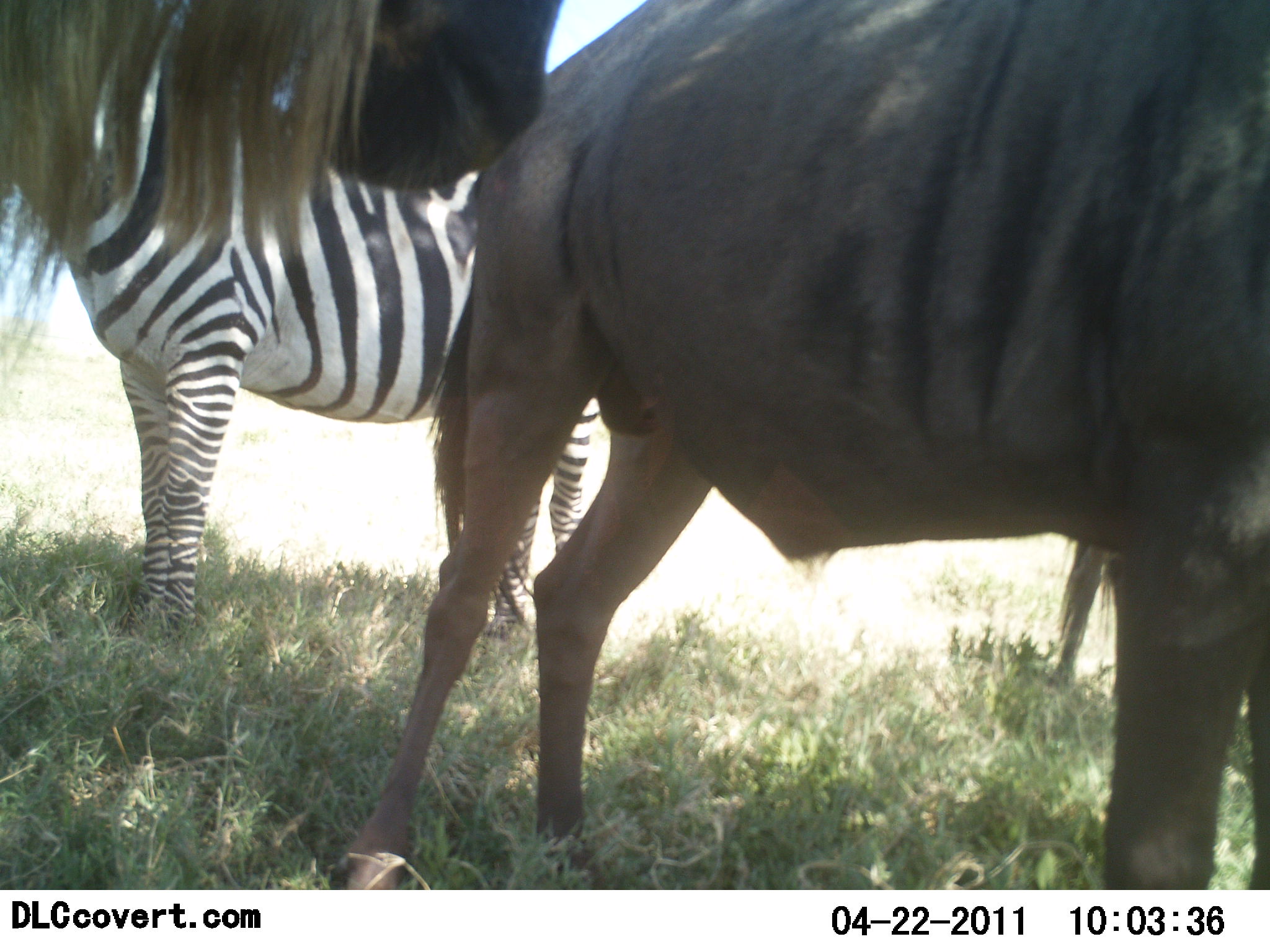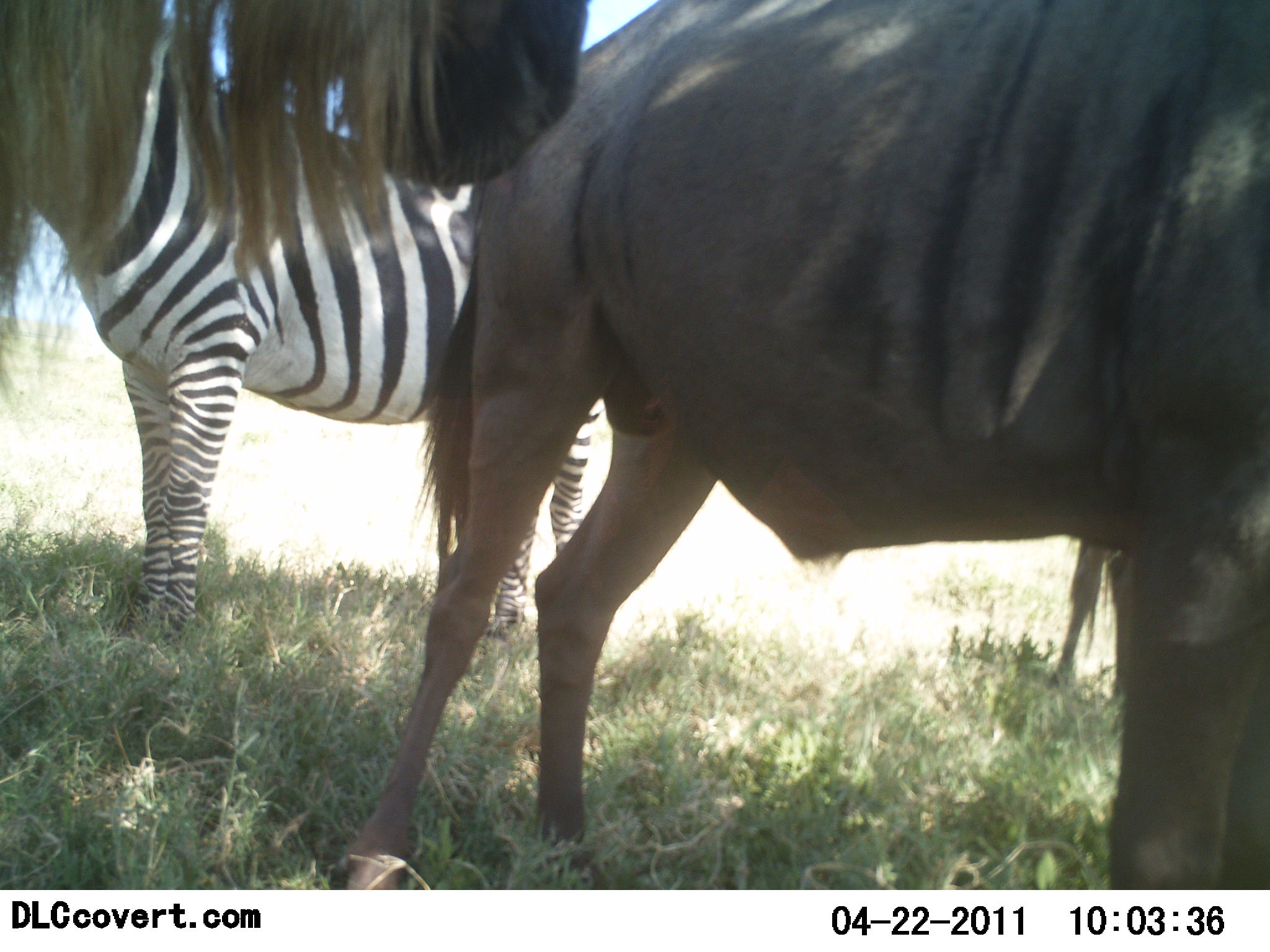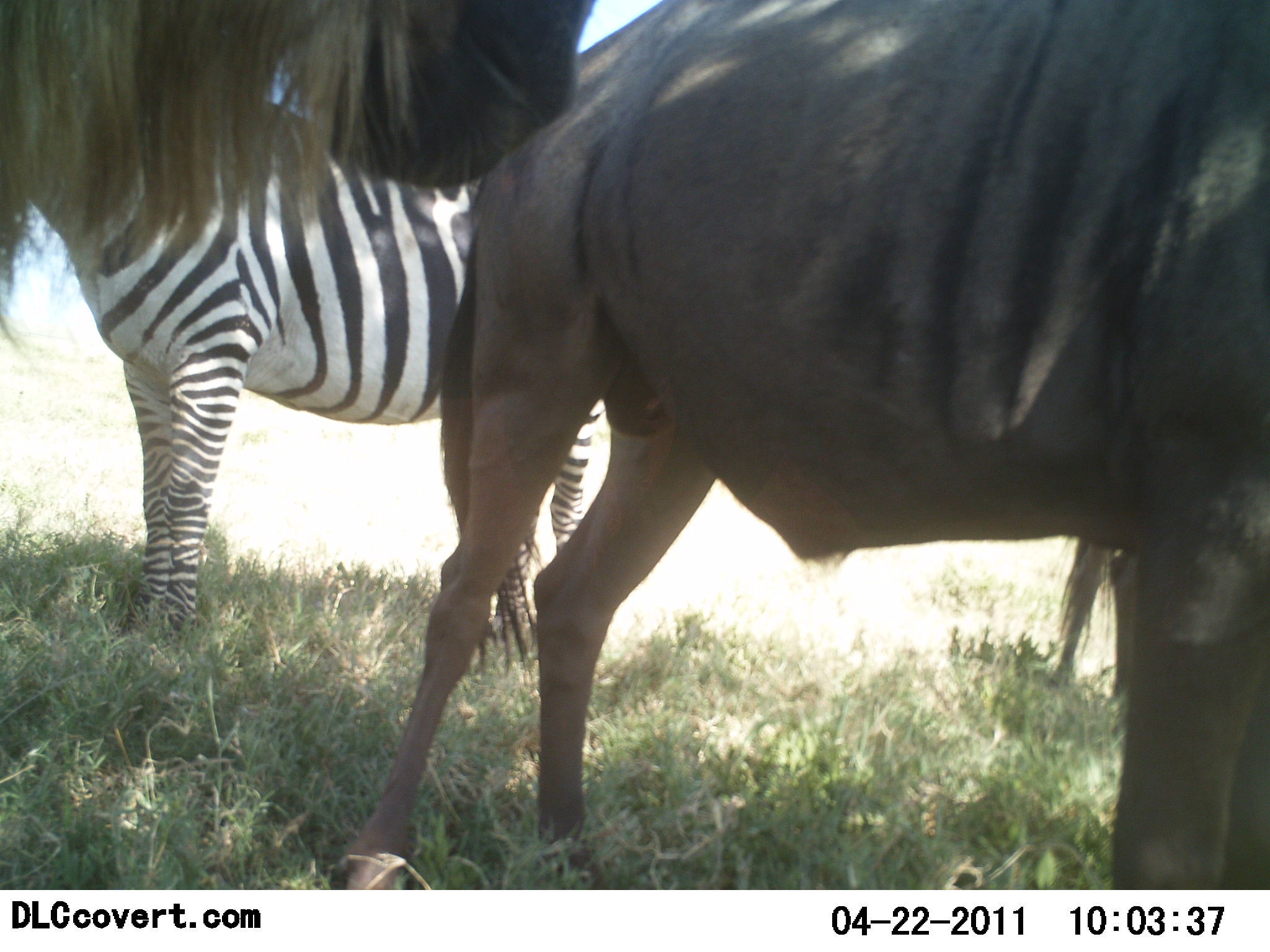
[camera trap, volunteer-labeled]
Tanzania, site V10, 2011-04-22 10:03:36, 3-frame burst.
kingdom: Animalia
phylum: Chordata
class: Mammalia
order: Artiodactyla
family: Bovidae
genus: Connochaetes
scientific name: Connochaetes taurinus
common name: blue wildebeest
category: wildebeest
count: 2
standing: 92%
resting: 8%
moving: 0%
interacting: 0%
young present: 0%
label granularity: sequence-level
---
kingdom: Animalia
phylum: Chordata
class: Mammalia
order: Perissodactyla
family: Equidae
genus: Equus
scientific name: Equus quagga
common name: plains zebra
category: zebra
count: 1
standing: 100%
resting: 0%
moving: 0%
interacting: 0%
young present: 0%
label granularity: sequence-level